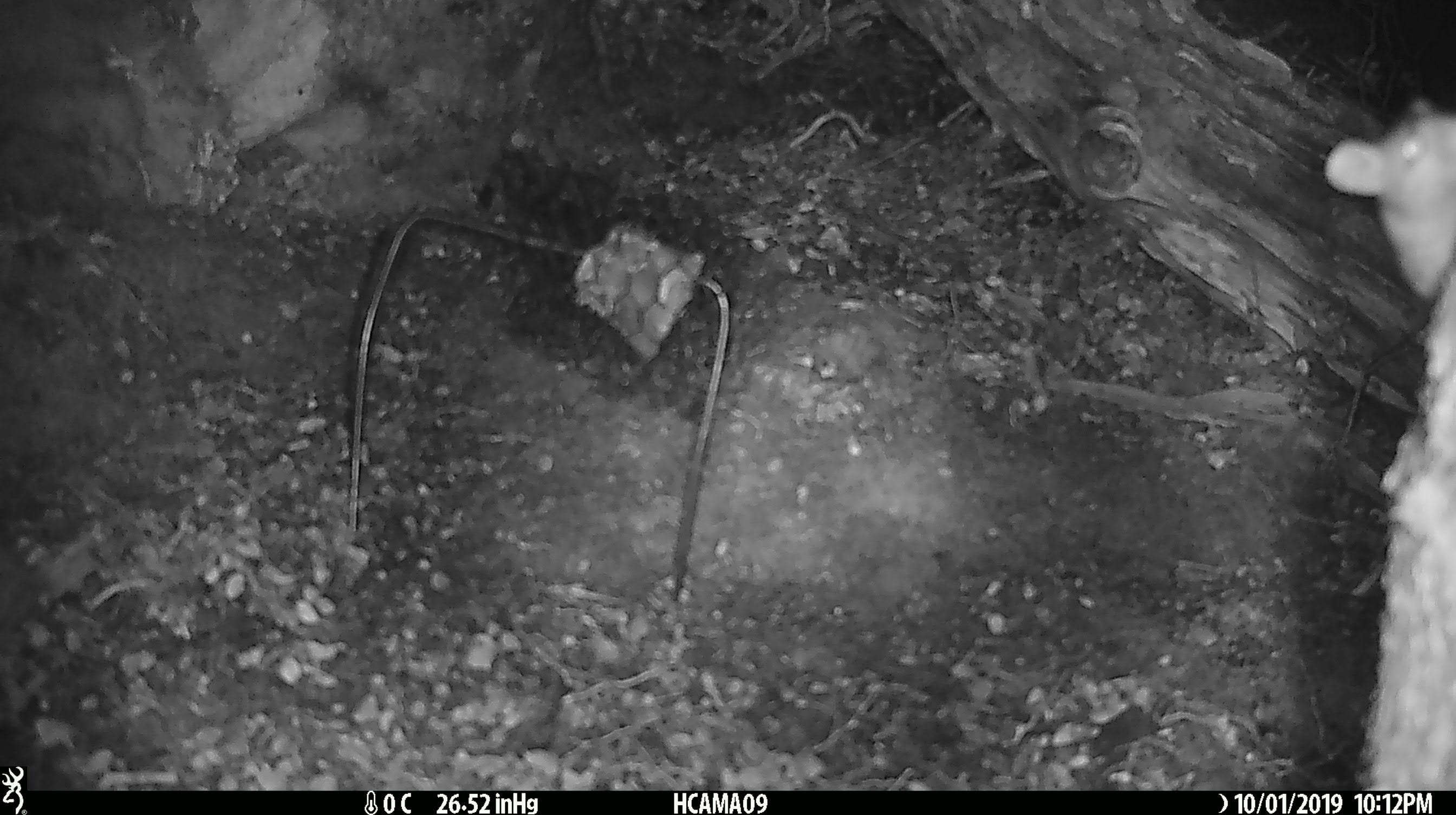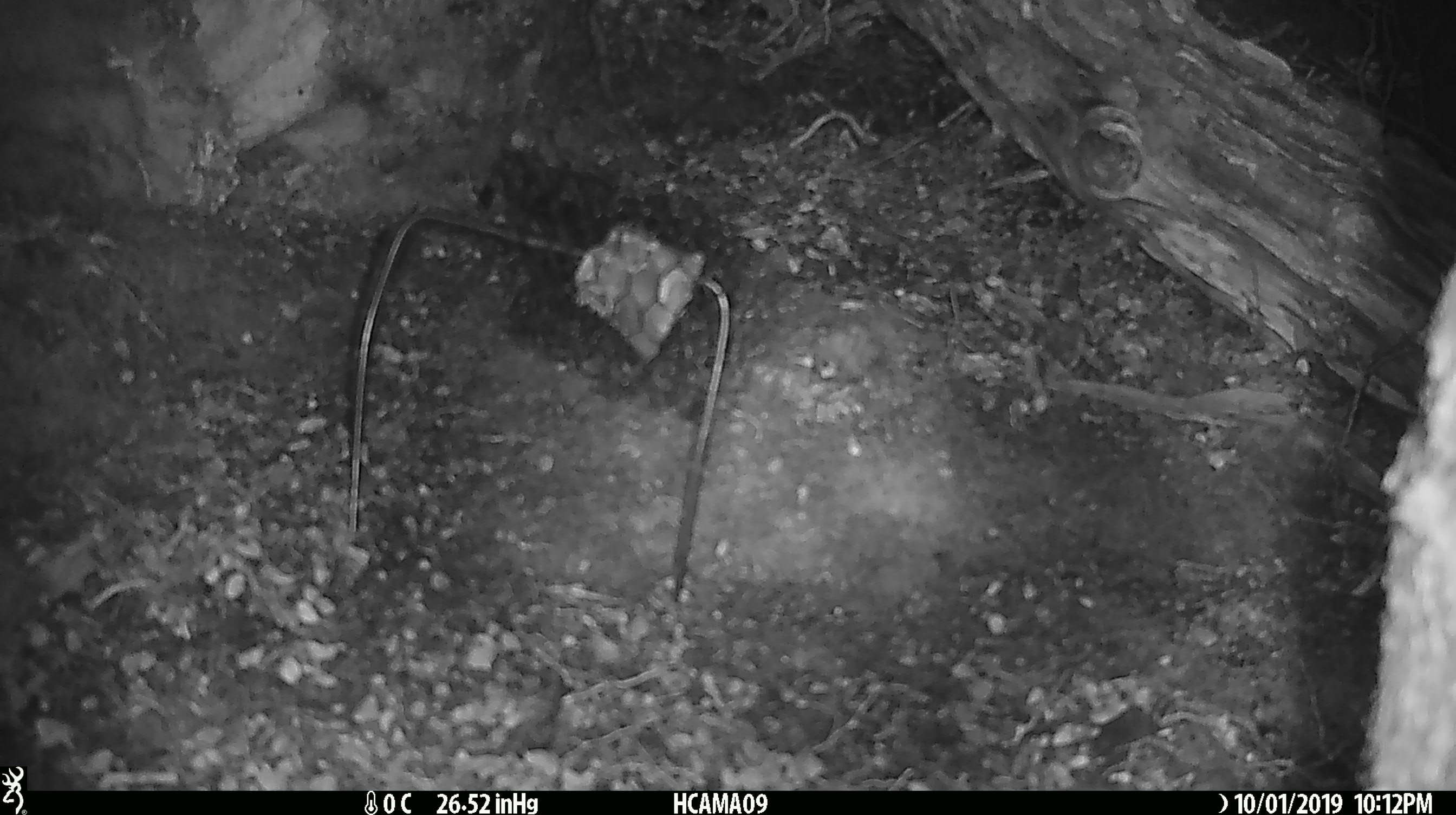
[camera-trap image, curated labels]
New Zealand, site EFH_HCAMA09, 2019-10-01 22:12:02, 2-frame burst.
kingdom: Animalia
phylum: Chordata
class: Mammalia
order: Rodentia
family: Muridae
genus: Mus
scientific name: Mus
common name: mouse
Mouse (Mus).